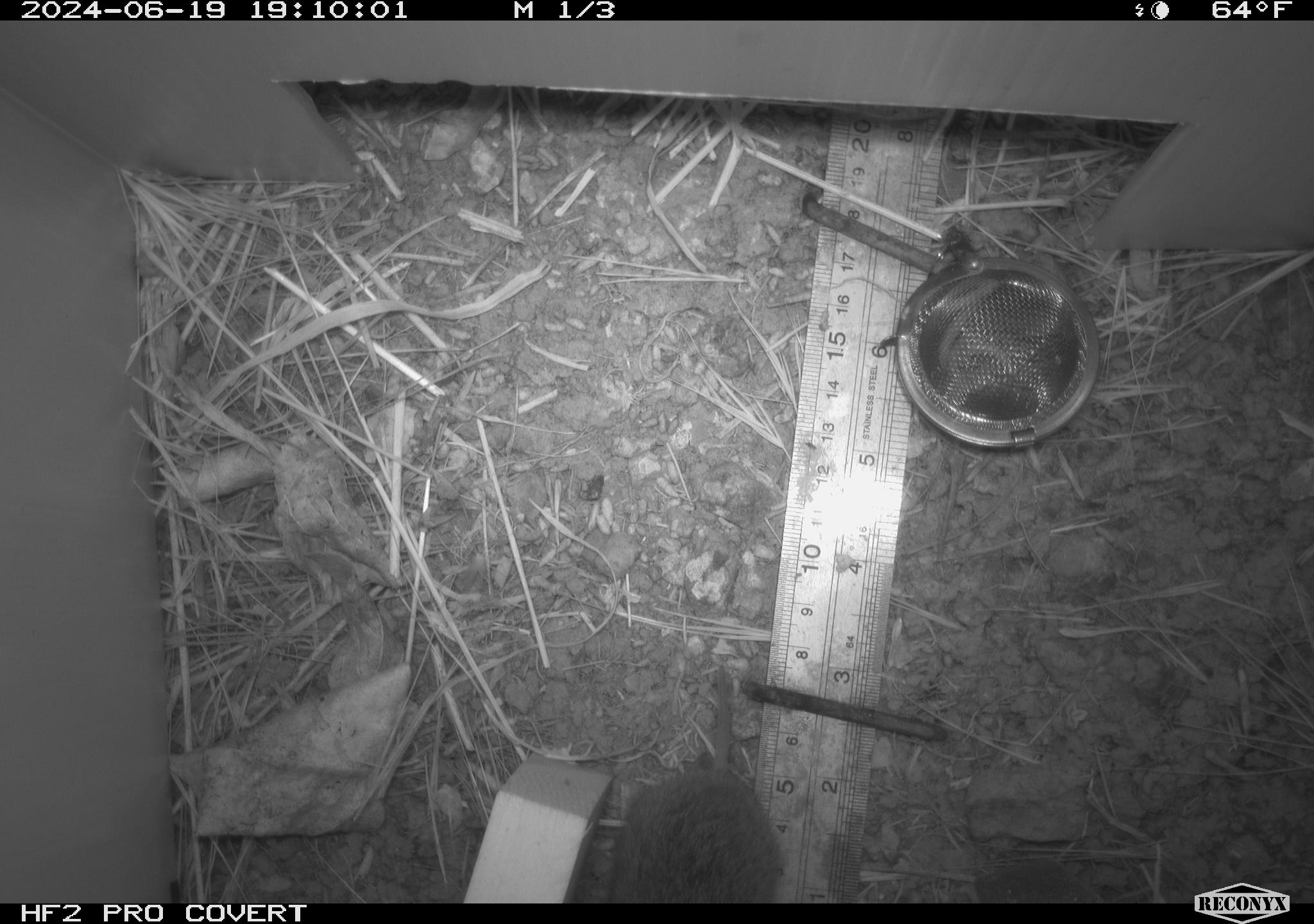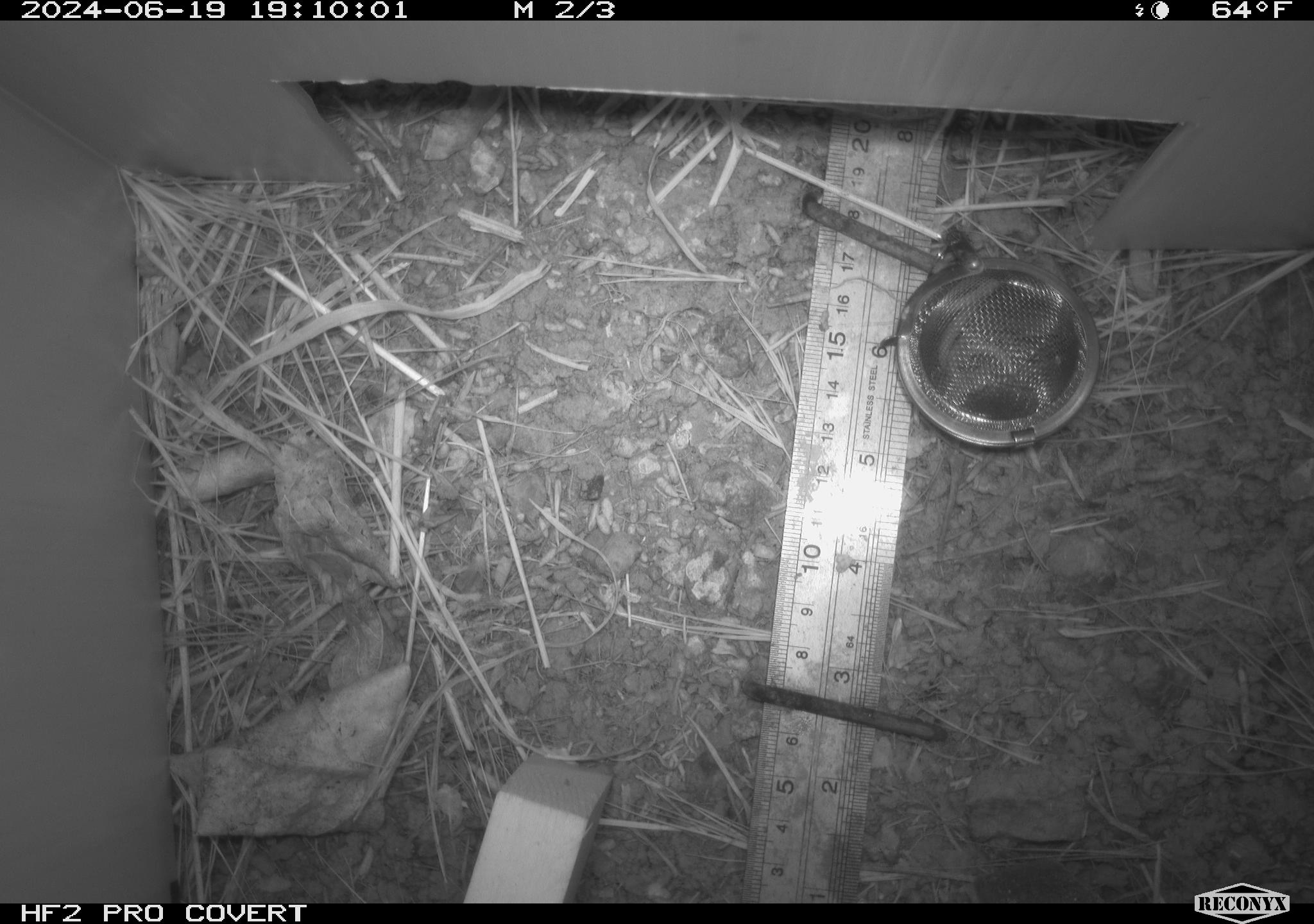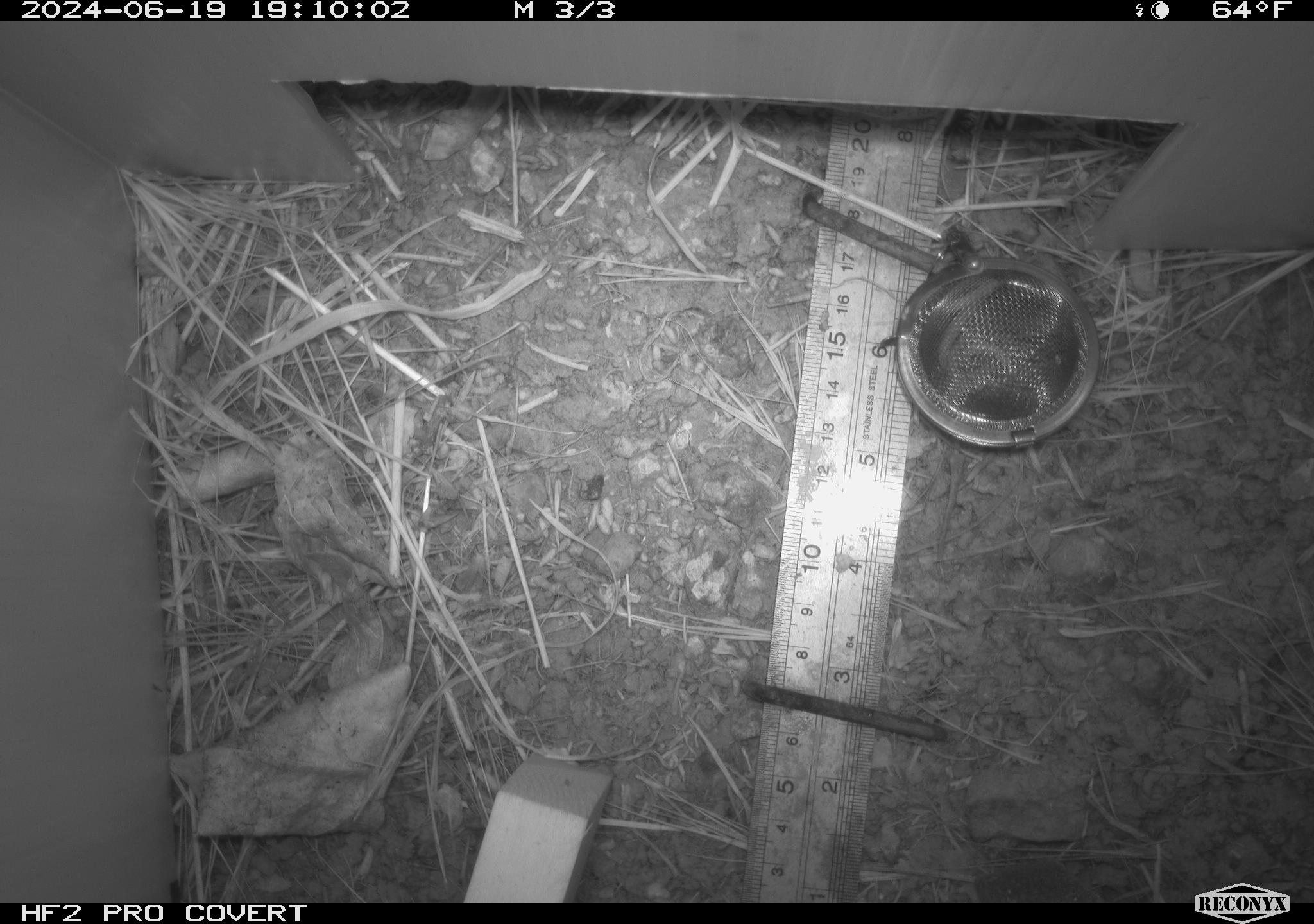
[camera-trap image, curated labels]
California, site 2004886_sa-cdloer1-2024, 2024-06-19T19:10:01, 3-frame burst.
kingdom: Animalia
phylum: Chordata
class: Mammalia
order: Rodentia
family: Cricetidae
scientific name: Arvicolinae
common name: voles, lemmings, and muskrats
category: arvicolinae subfamily